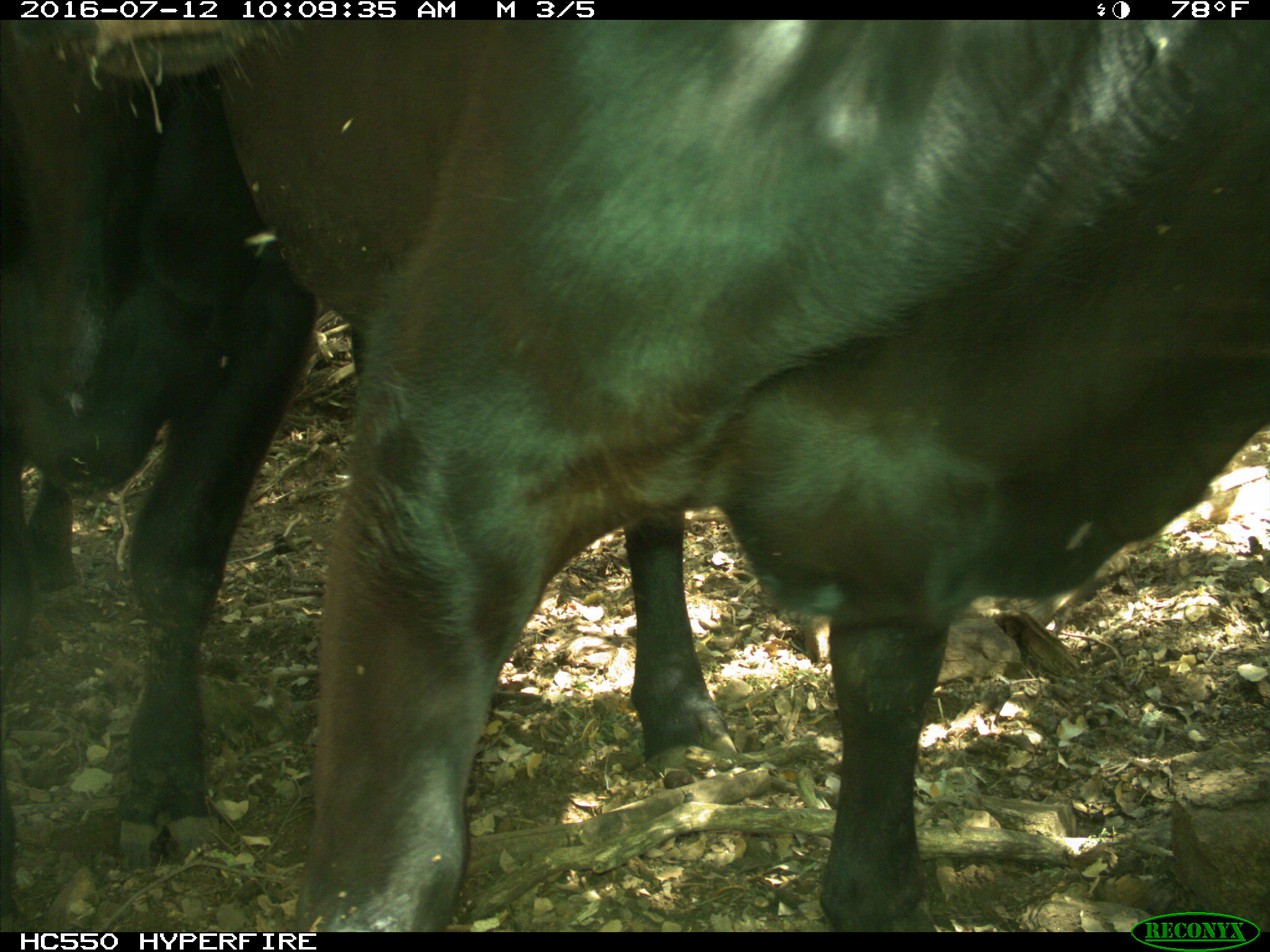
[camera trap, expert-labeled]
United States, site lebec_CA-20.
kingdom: Animalia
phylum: Chordata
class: Mammalia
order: Artiodactyla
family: Bovidae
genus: Bos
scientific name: Bos taurus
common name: domestic cow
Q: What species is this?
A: Bos taurus (domestic cow).